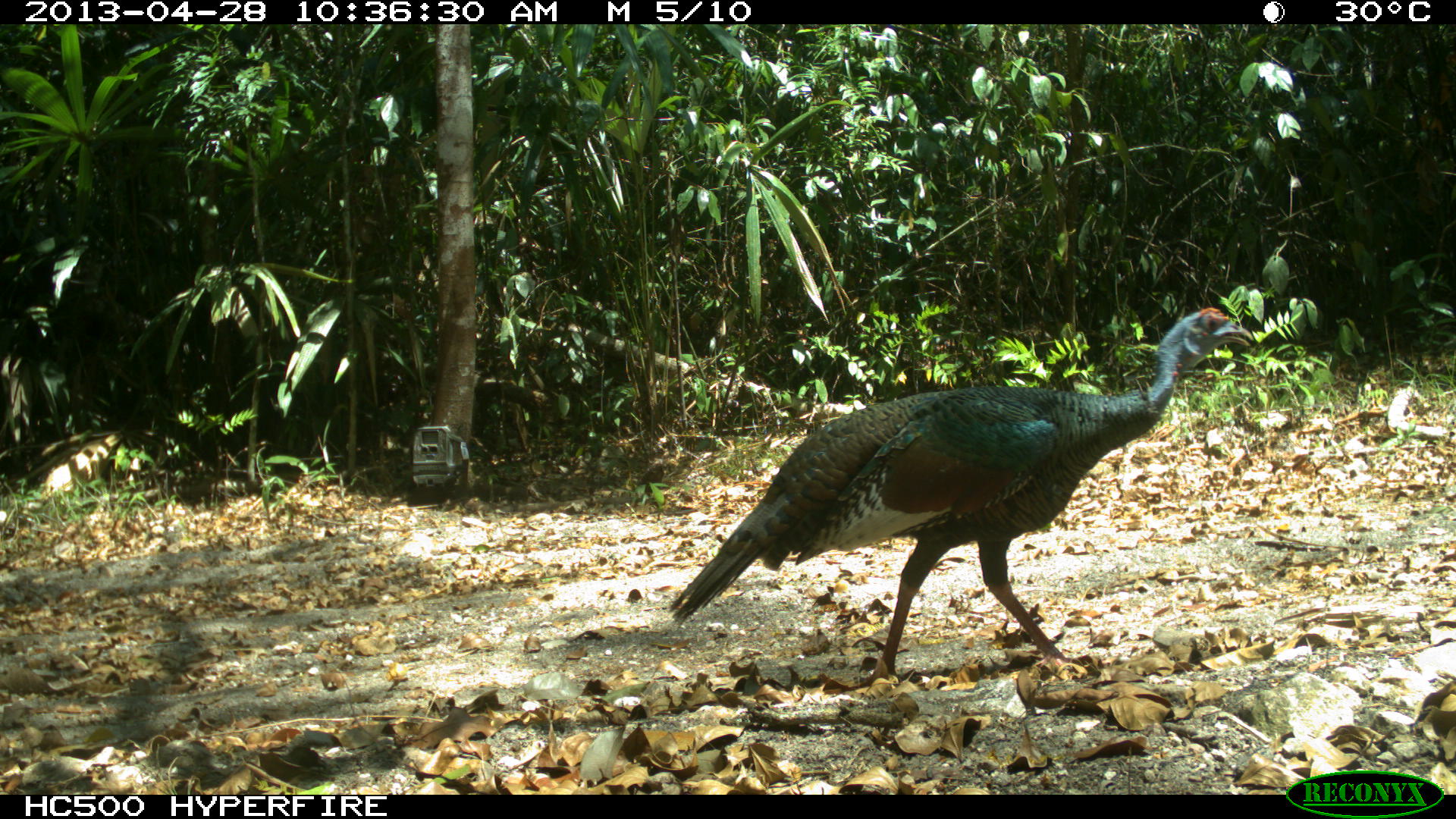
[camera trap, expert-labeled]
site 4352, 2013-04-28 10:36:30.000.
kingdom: Animalia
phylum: Chordata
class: Aves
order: Galliformes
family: Phasianidae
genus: Meleagris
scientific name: Meleagris ocellata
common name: ocellated turkey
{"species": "Meleagris ocellata (ocellated turkey)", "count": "1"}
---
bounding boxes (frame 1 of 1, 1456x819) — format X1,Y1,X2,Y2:
meleagris ocellata: 666,305,1258,693